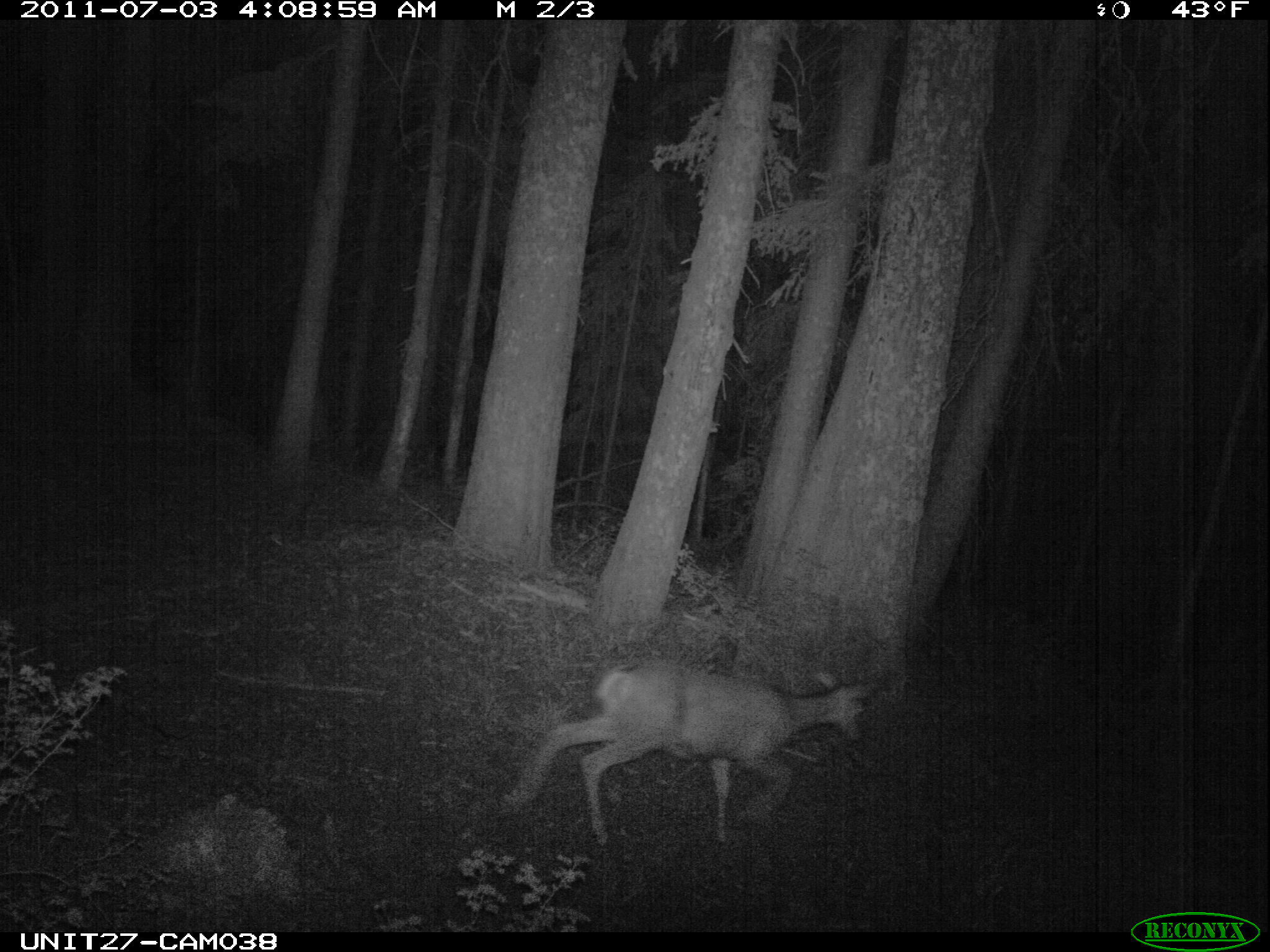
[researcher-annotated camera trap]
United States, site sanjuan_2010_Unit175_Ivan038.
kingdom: Animalia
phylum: Chordata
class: Mammalia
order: Artiodactyla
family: Cervidae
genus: Odocoileus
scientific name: Odocoileus hemionus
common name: mule deer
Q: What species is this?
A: Odocoileus hemionus (mule deer).